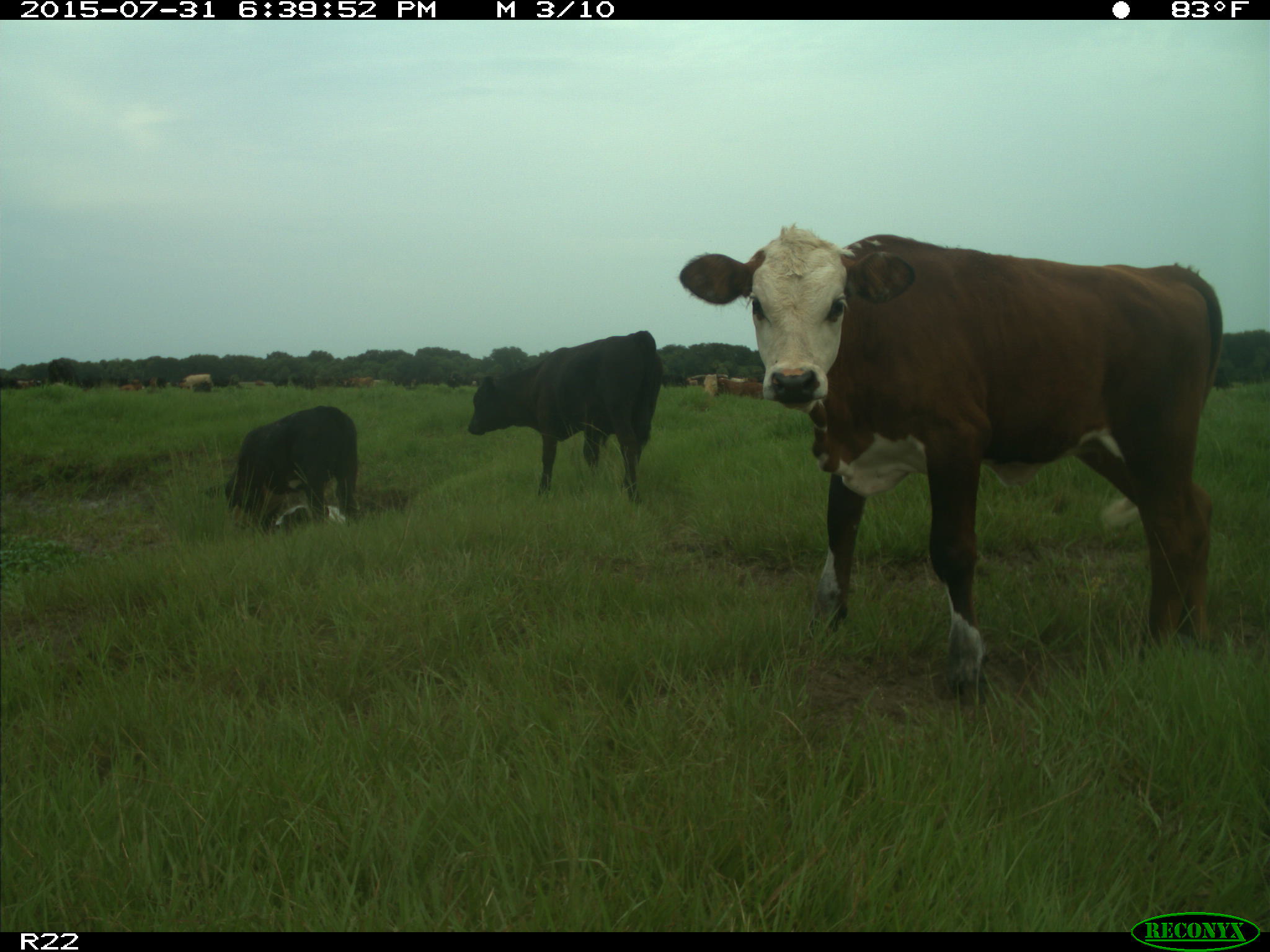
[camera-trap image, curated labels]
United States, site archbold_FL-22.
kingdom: Animalia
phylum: Chordata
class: Mammalia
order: Artiodactyla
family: Bovidae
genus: Bos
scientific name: Bos taurus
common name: domestic cow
Bos taurus (domestic cow).